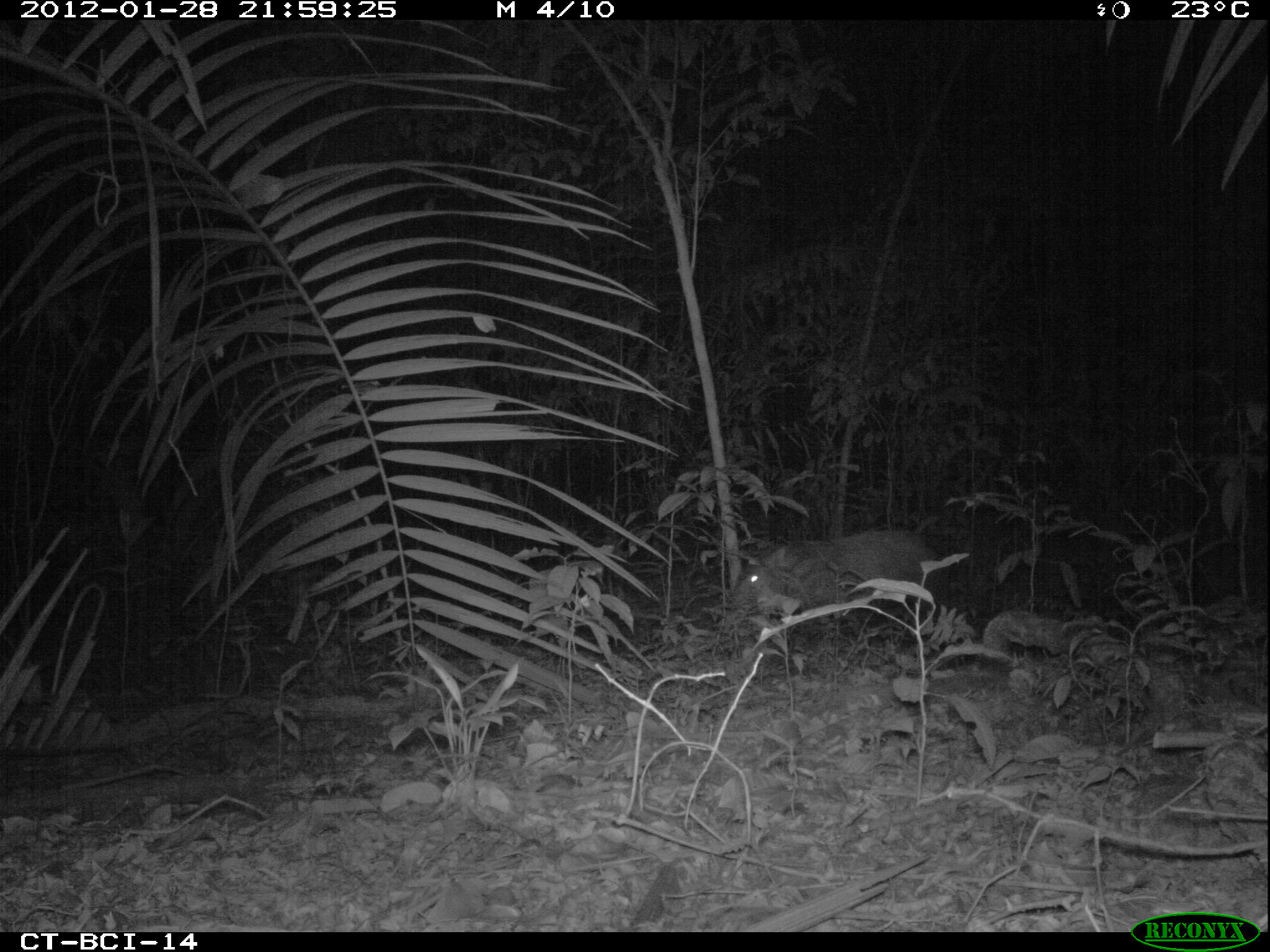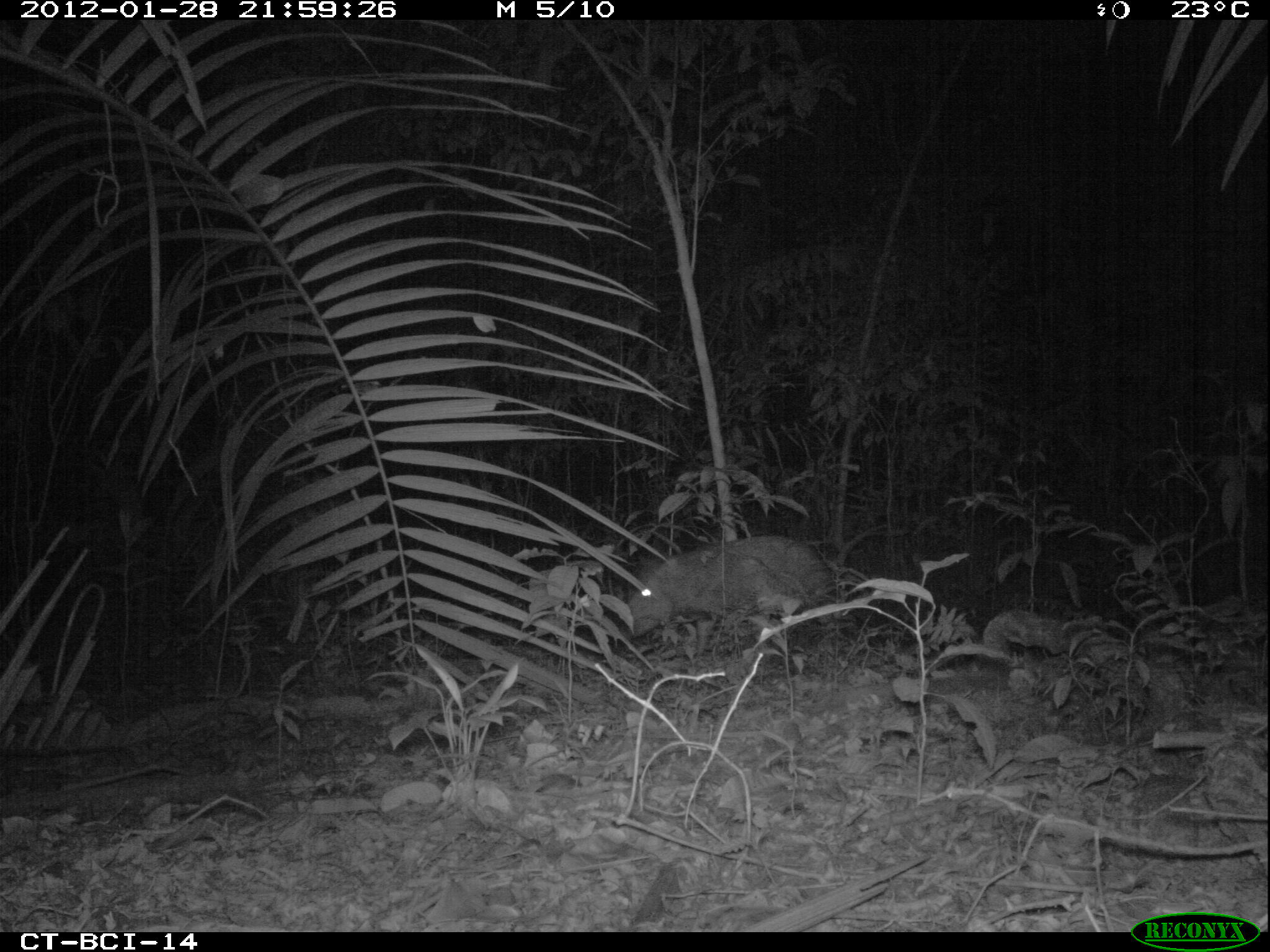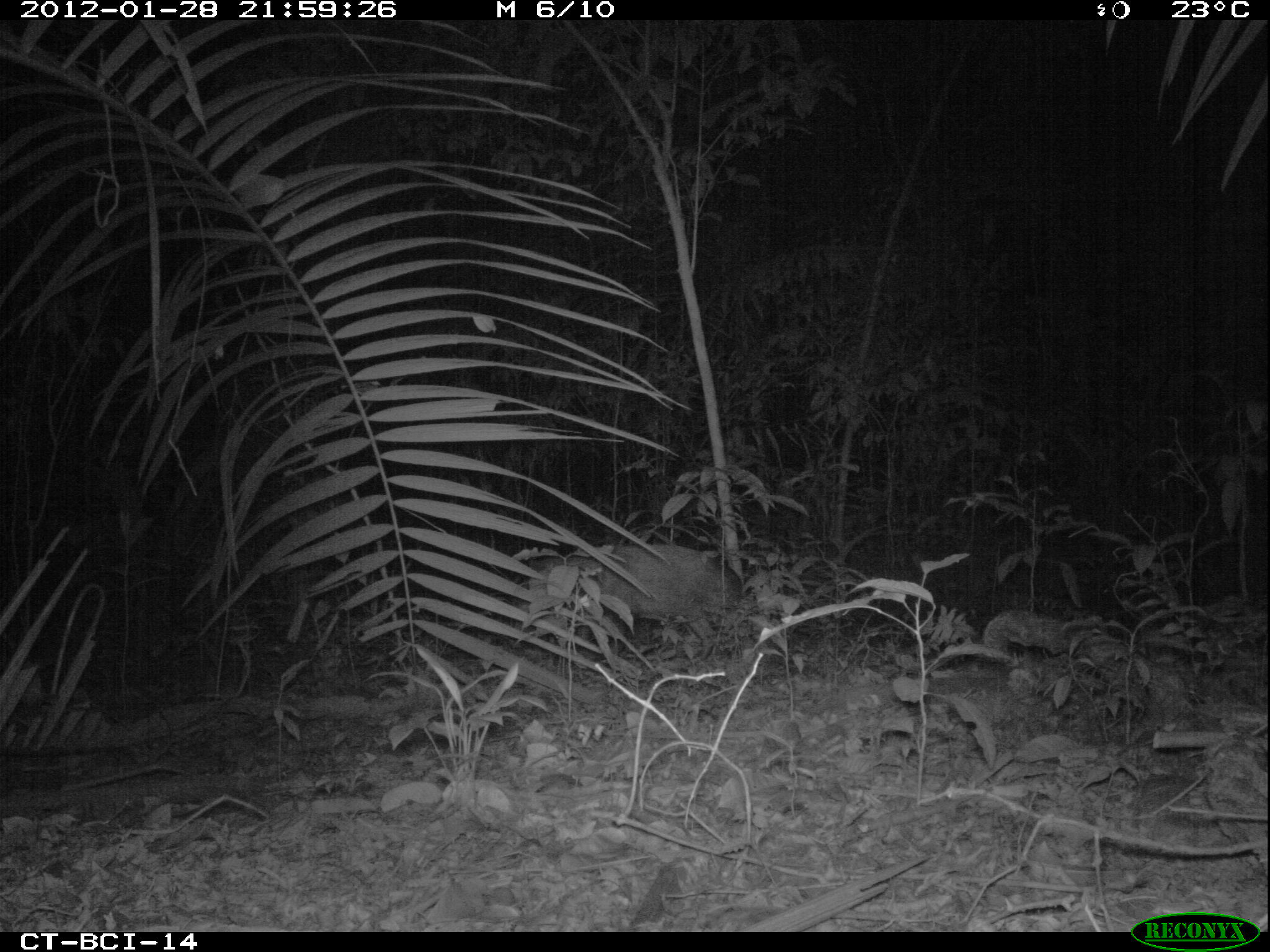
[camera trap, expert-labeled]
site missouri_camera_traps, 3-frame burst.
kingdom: Animalia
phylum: Chordata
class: Mammalia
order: Artiodactyla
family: Tayassuidae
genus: Pecari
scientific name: Pecari tajacu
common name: collared peccary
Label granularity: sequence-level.